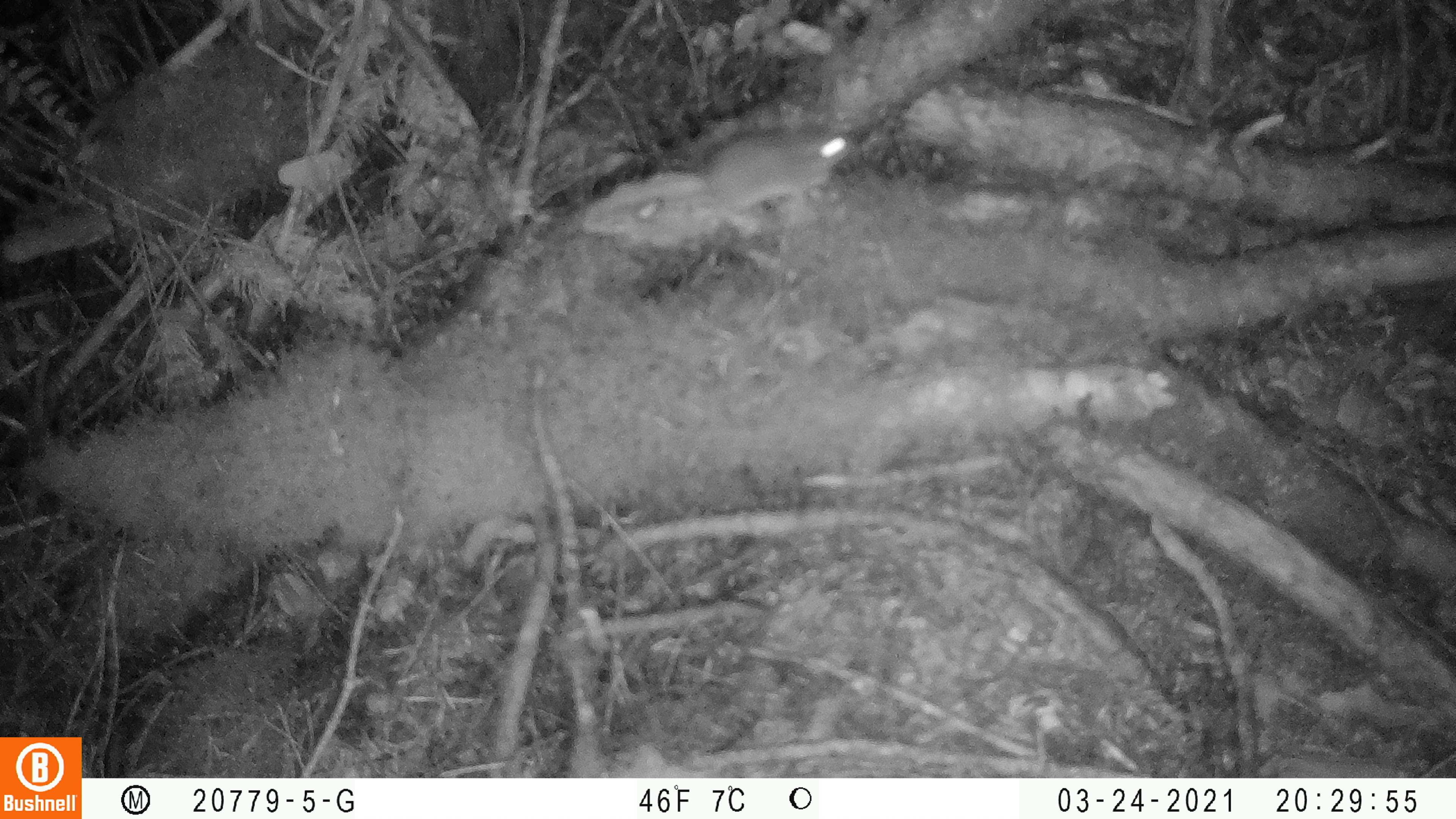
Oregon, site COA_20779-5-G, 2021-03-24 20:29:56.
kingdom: Animalia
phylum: Chordata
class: Mammalia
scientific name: Mammalia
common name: small mammal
Small mammal (Mammalia).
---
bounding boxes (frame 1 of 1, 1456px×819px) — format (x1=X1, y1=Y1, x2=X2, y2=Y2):
small mammal: (x1=583, y1=97, x2=888, y2=268)